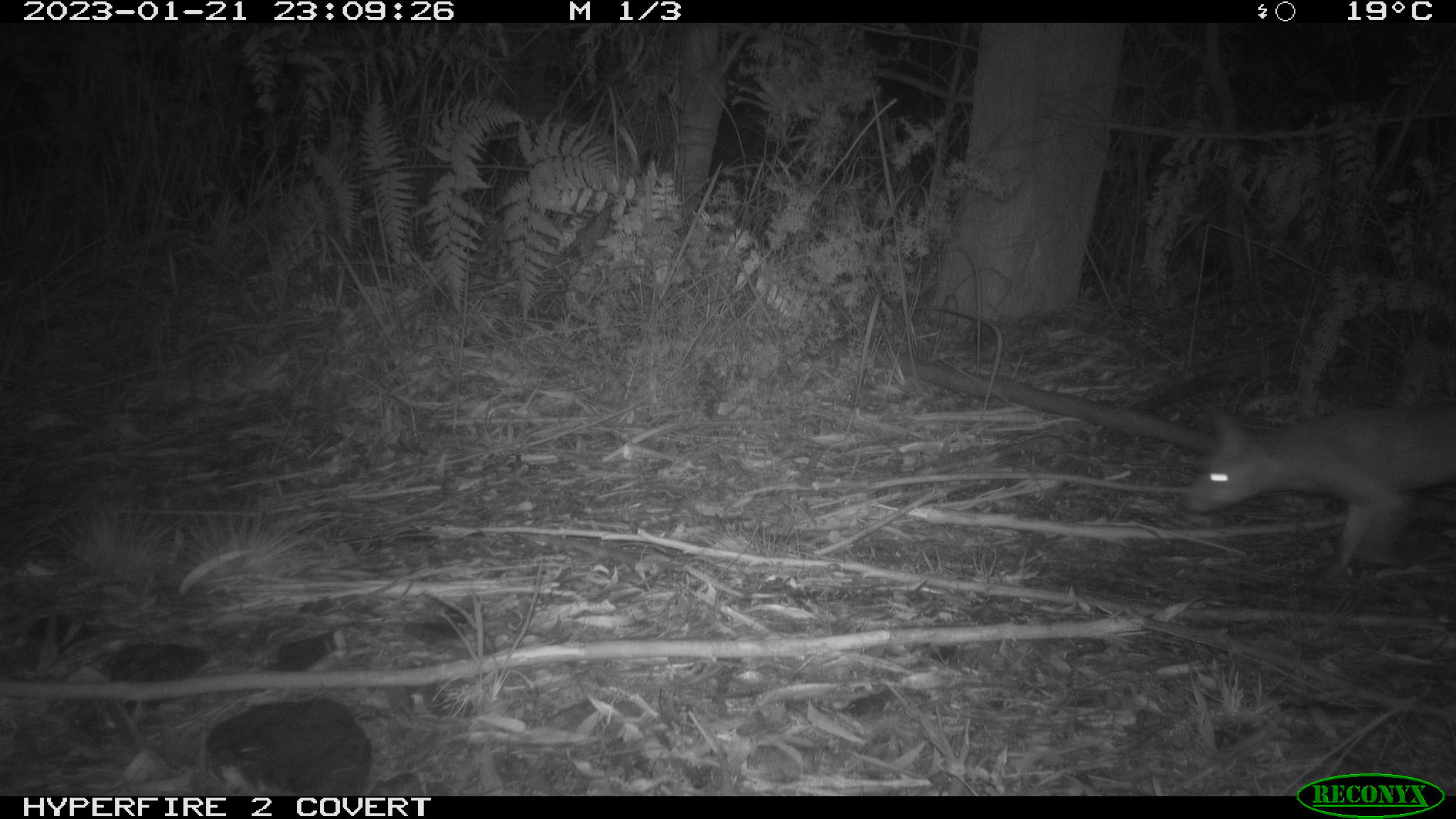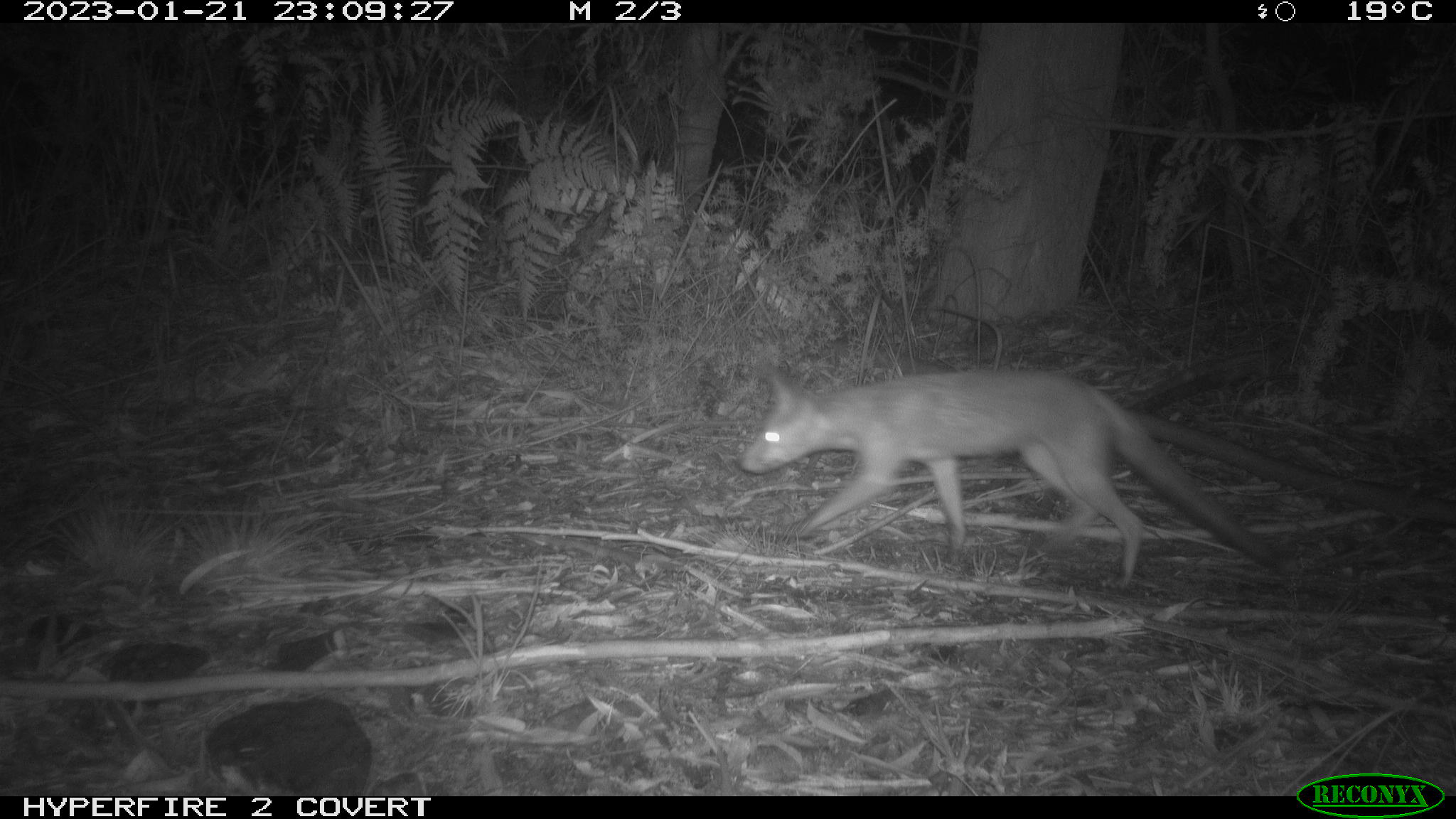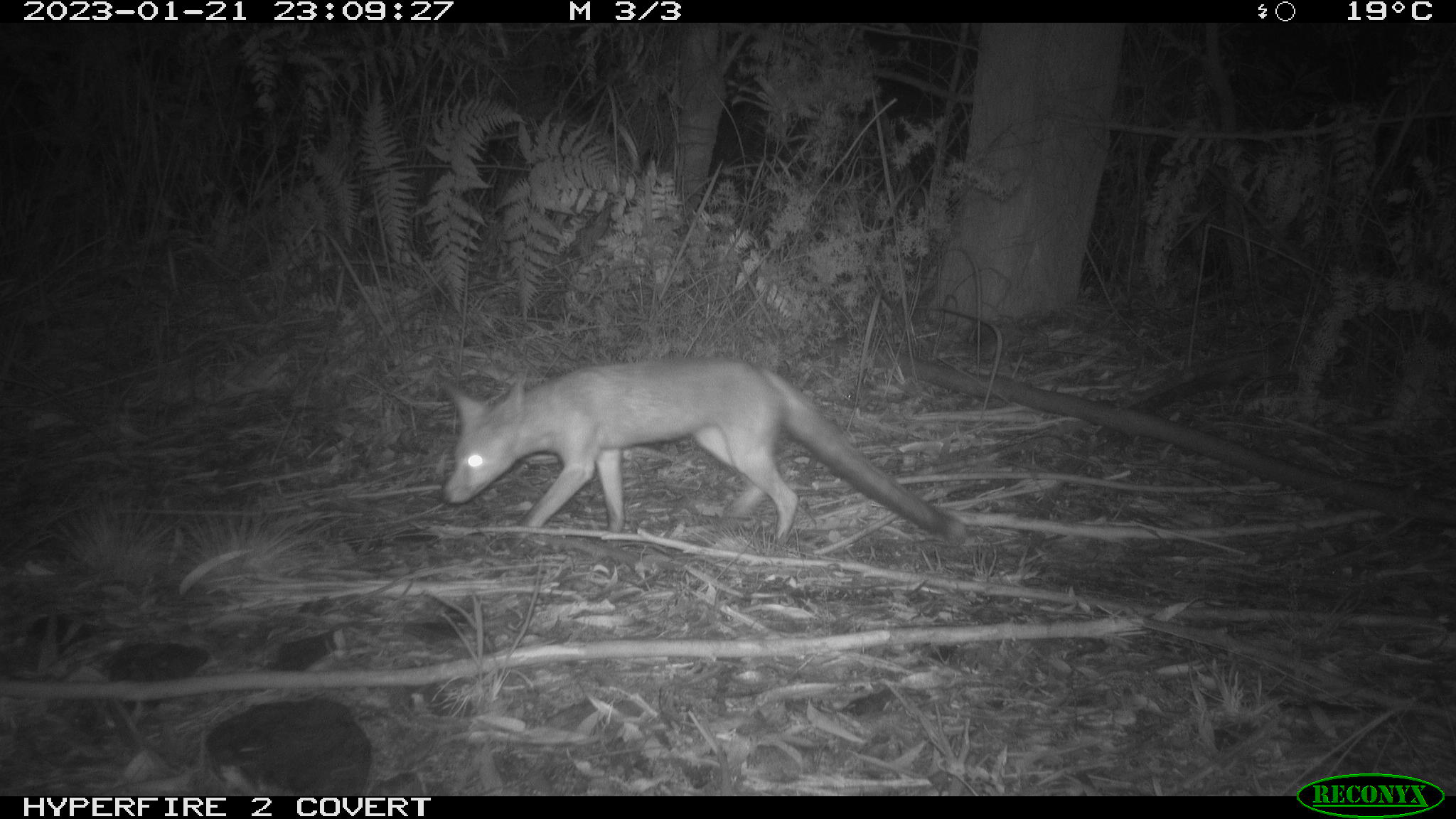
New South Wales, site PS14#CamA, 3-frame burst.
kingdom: Animalia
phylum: Chordata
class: Mammalia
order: Carnivora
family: Canidae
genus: Vulpes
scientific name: Vulpes vulpes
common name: red fox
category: fox